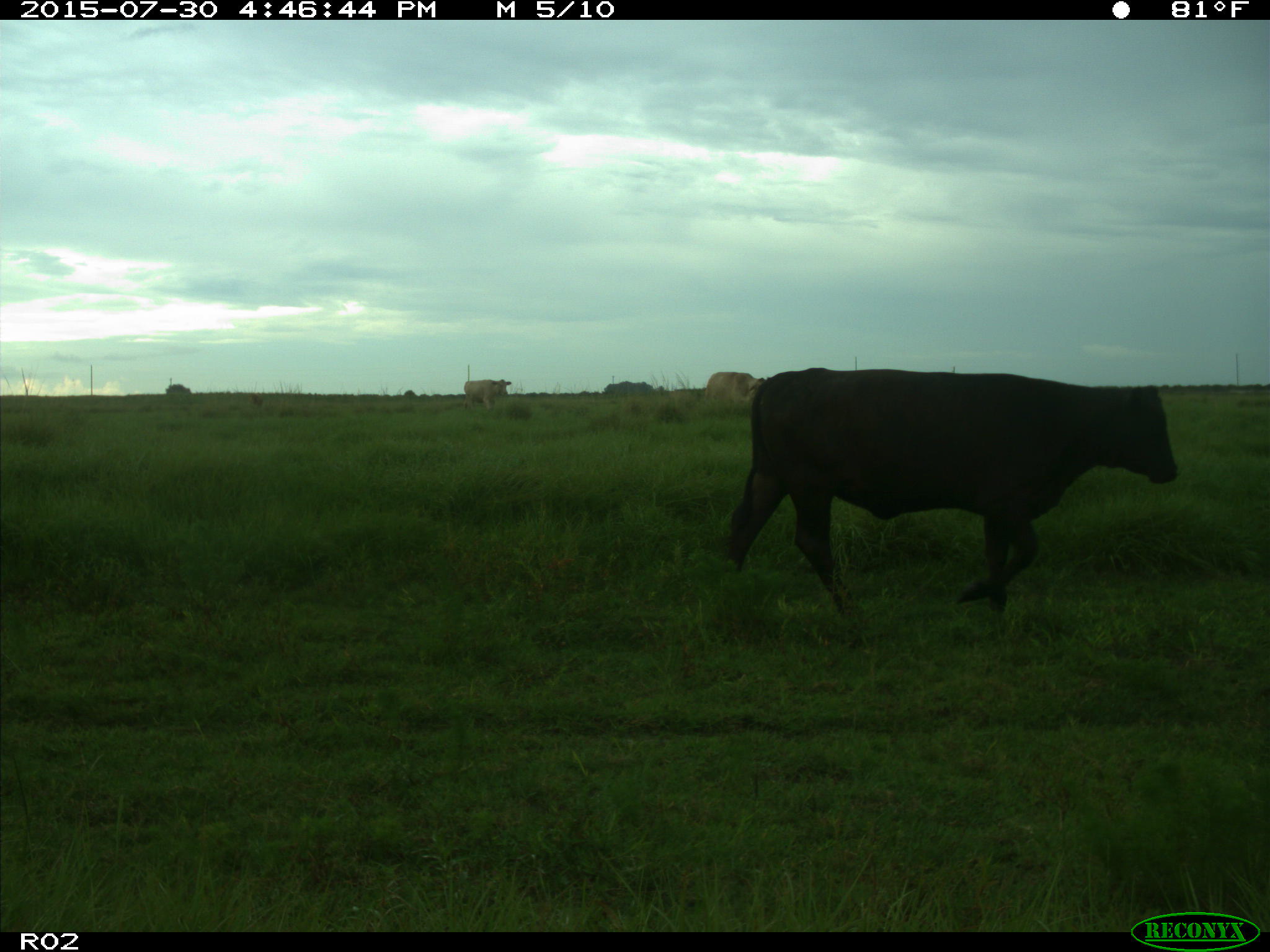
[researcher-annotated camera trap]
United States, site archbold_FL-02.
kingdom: Animalia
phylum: Chordata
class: Mammalia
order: Artiodactyla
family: Bovidae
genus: Bos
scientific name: Bos taurus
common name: domestic cow